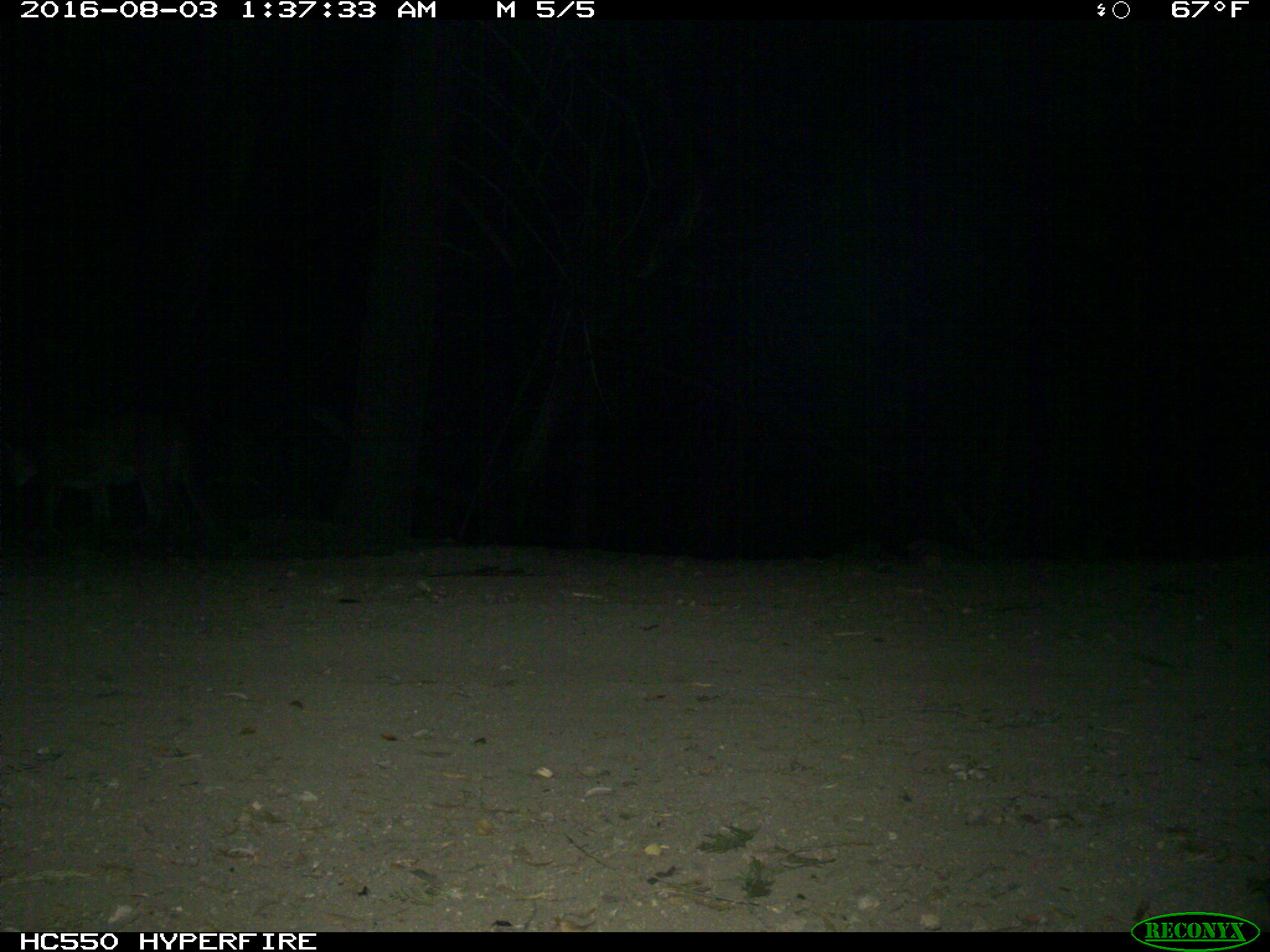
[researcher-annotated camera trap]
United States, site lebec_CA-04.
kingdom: Animalia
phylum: Chordata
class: Mammalia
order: Carnivora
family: Felidae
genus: Puma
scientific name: Puma concolor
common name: mountain lion